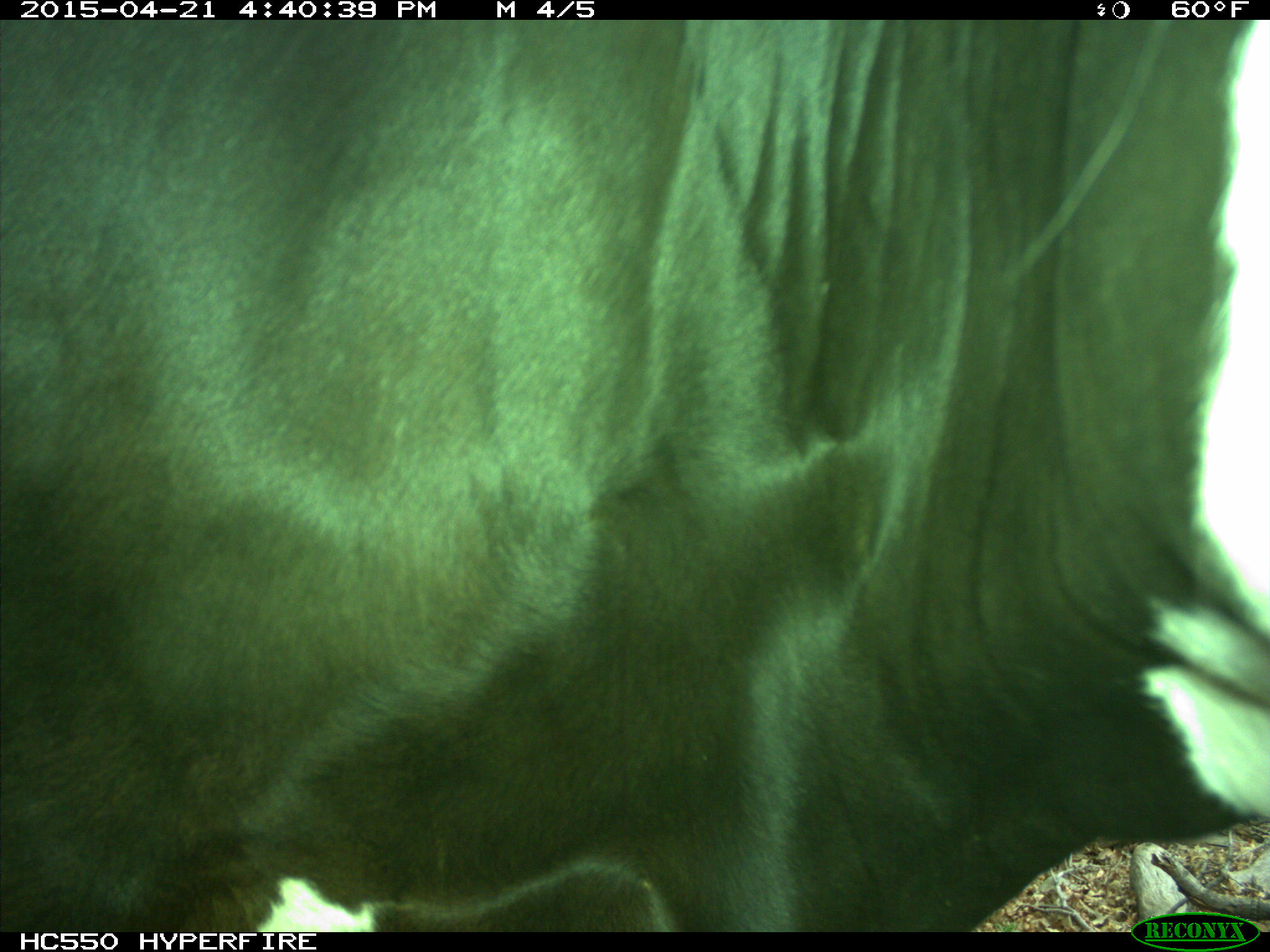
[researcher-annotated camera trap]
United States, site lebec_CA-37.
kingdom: Animalia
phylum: Chordata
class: Mammalia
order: Artiodactyla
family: Bovidae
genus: Bos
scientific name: Bos taurus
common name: domestic cow